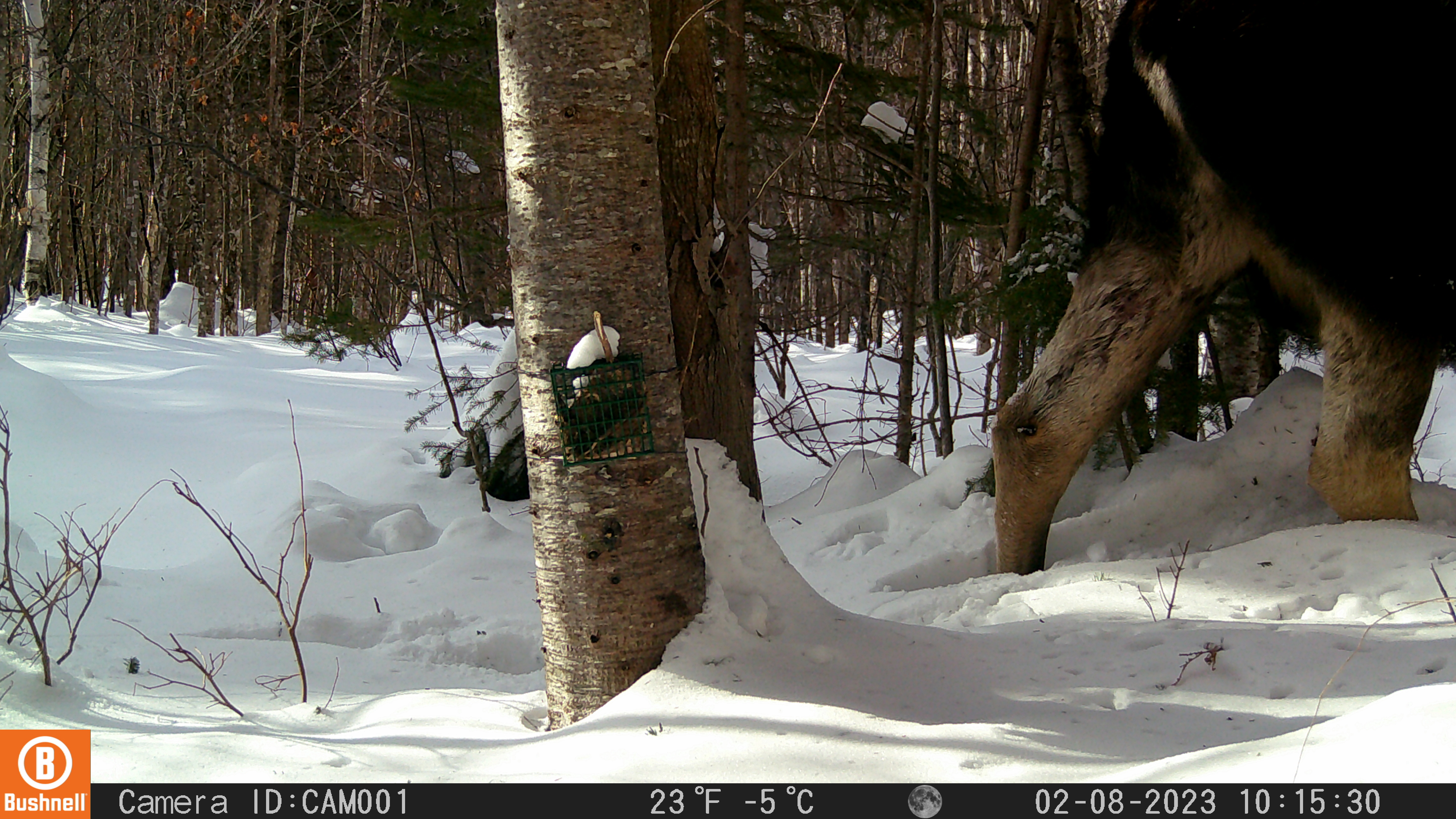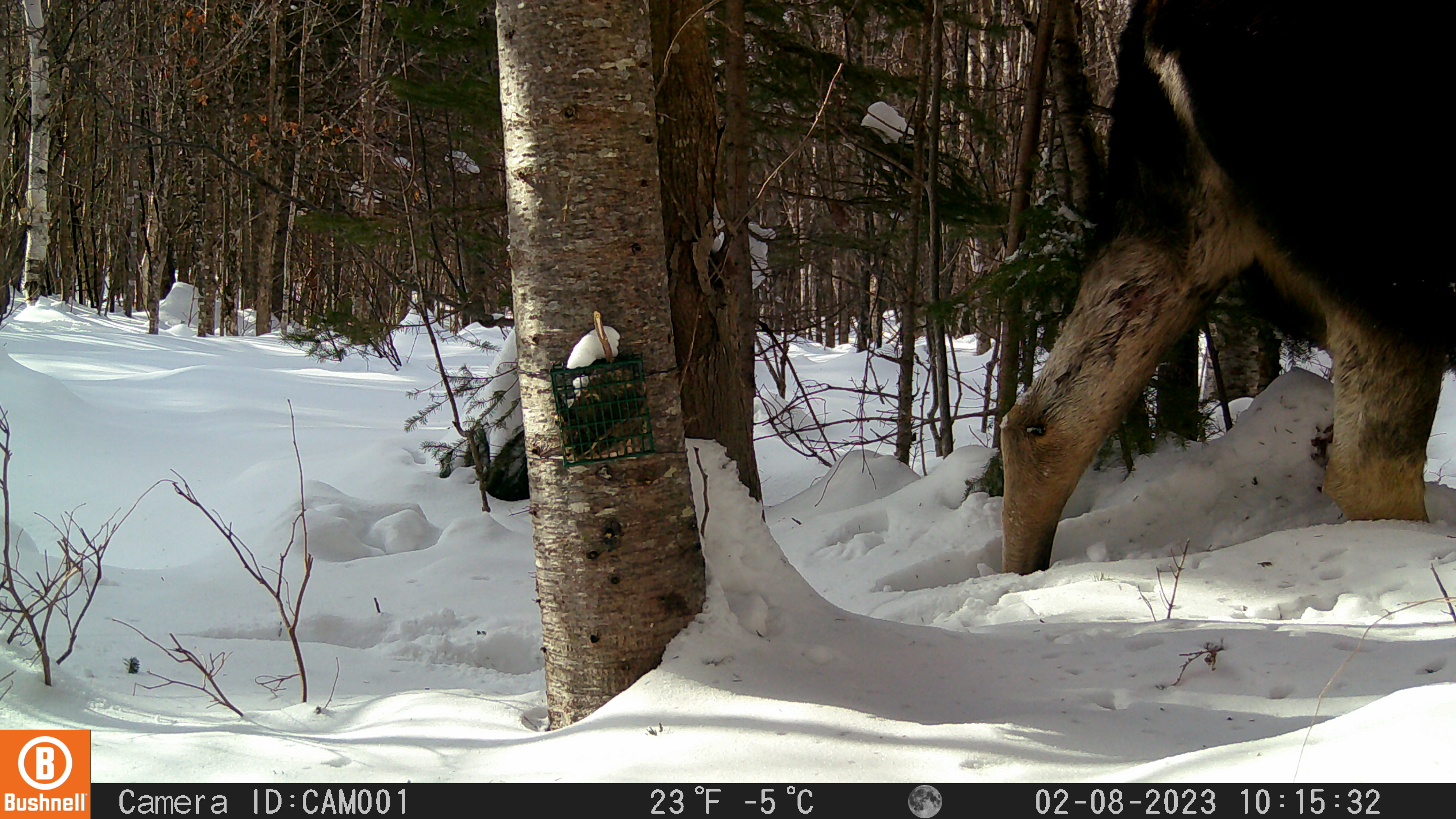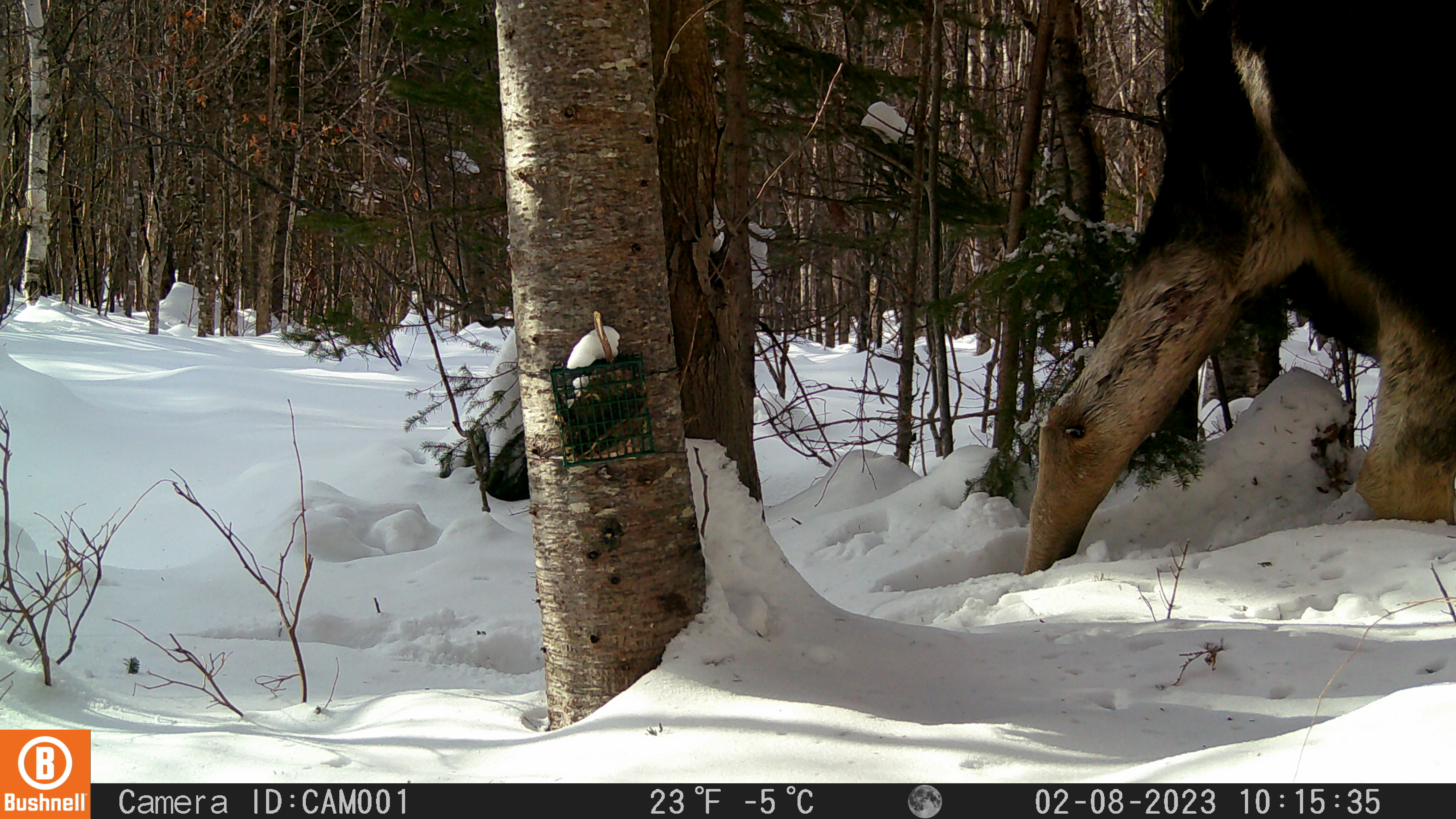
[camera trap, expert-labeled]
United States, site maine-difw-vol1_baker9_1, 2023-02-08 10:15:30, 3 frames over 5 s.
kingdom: Animalia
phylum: Chordata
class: Mammalia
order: Artiodactyla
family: Cervidae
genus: Alces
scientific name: Alces alces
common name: moose